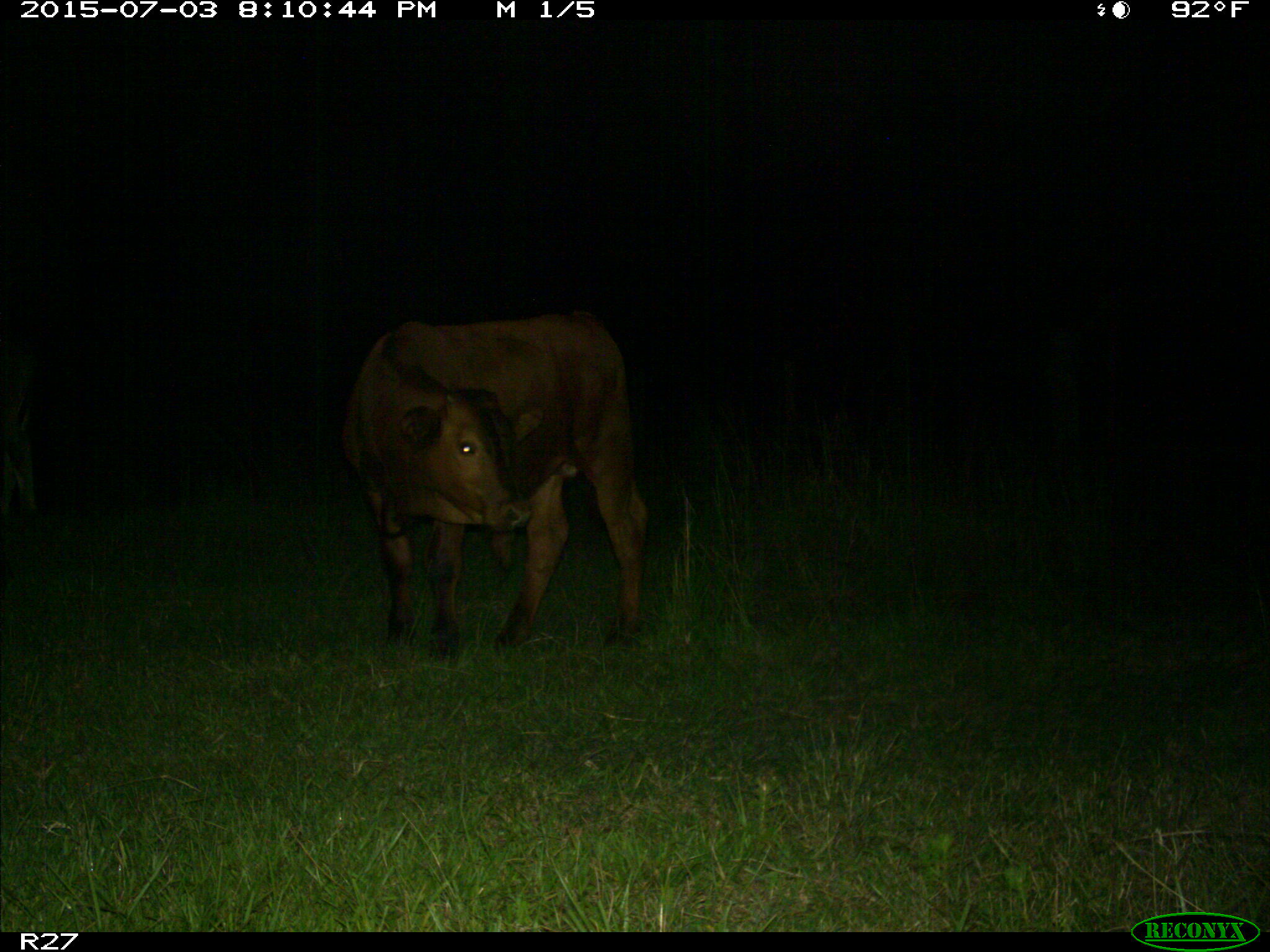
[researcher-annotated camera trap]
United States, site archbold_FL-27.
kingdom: Animalia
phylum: Chordata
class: Mammalia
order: Artiodactyla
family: Bovidae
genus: Bos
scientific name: Bos taurus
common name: domestic cow